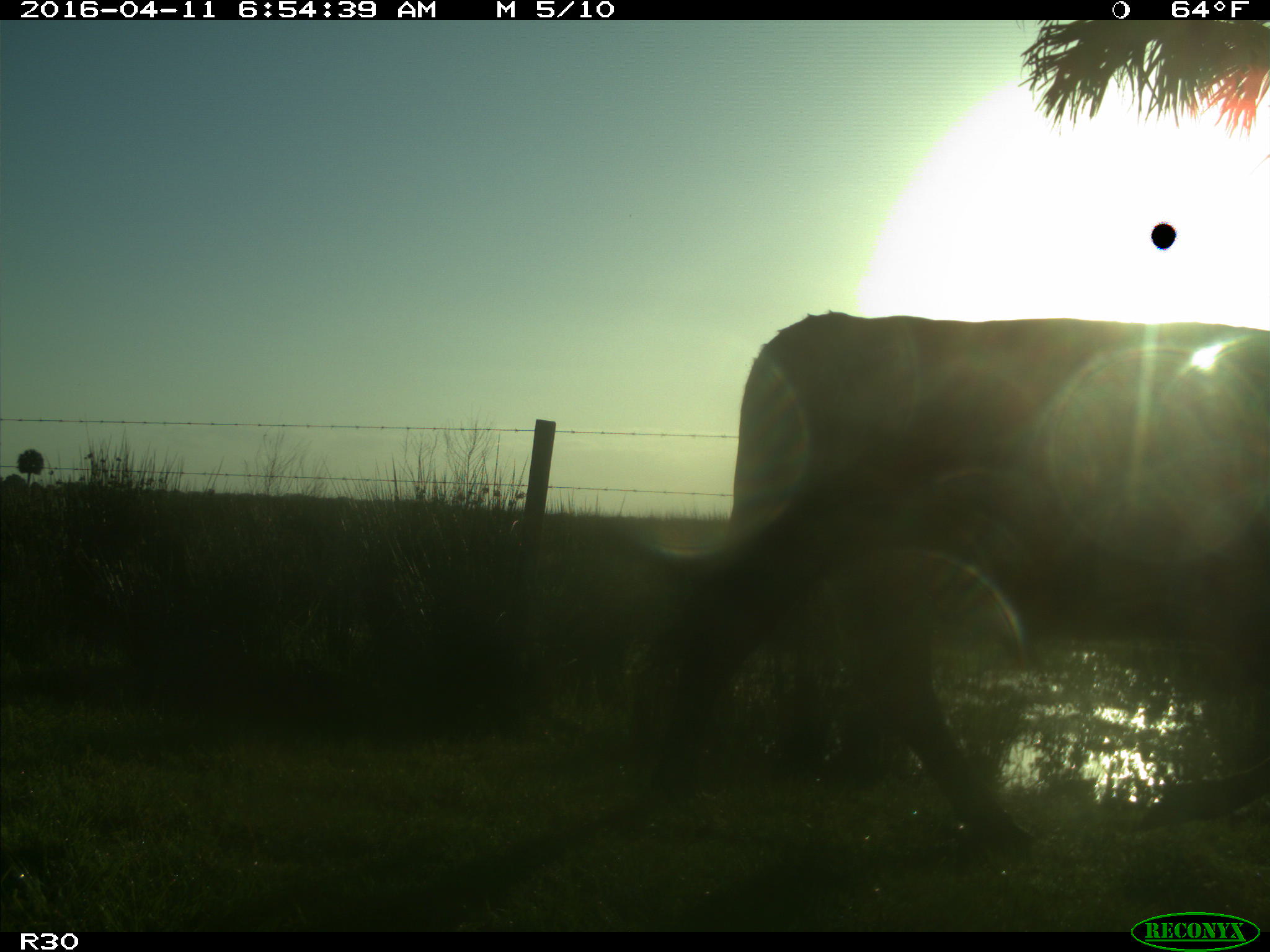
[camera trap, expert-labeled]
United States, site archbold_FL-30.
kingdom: Animalia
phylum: Chordata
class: Mammalia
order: Artiodactyla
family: Bovidae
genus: Bos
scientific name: Bos taurus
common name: domestic cow